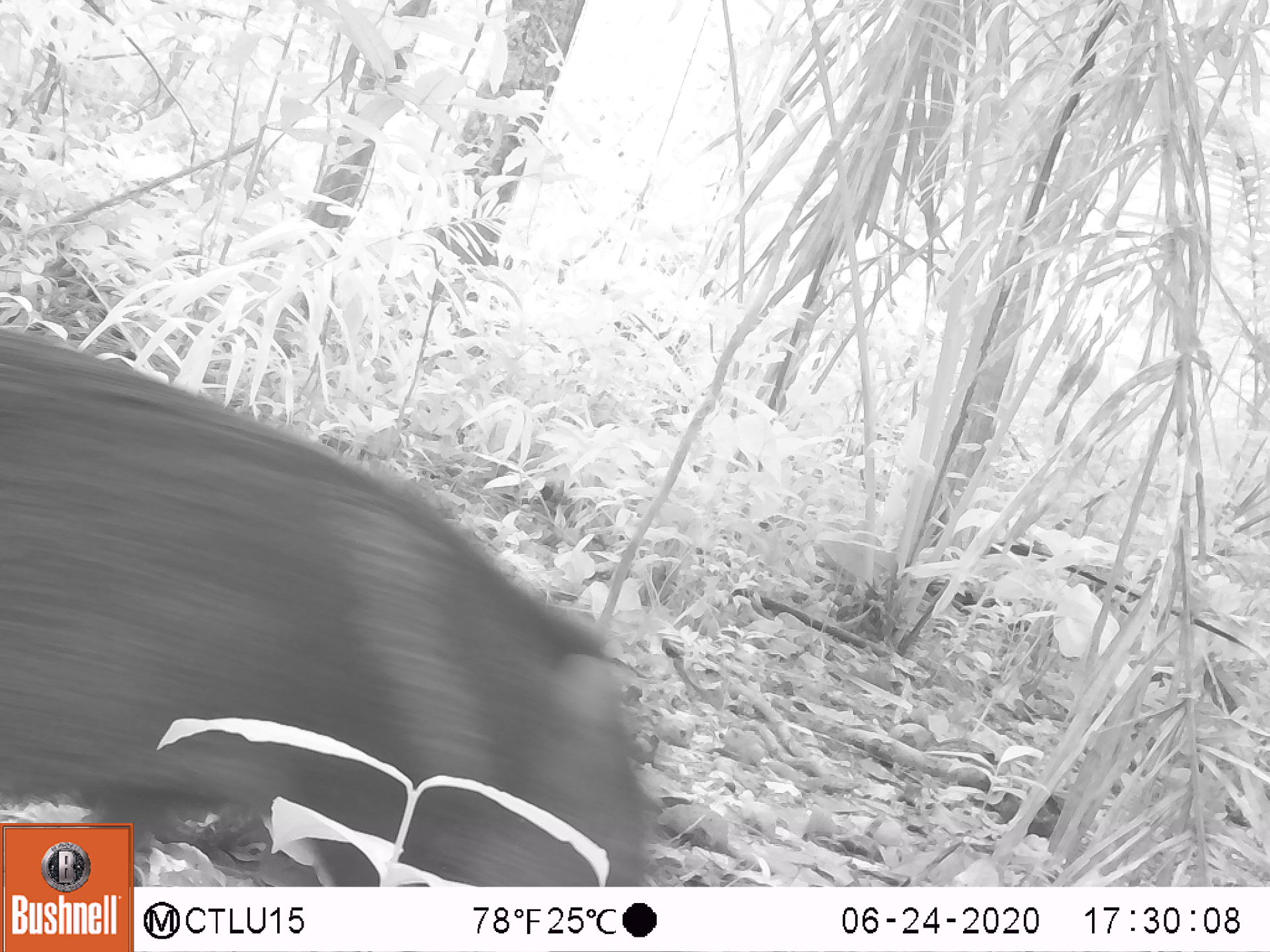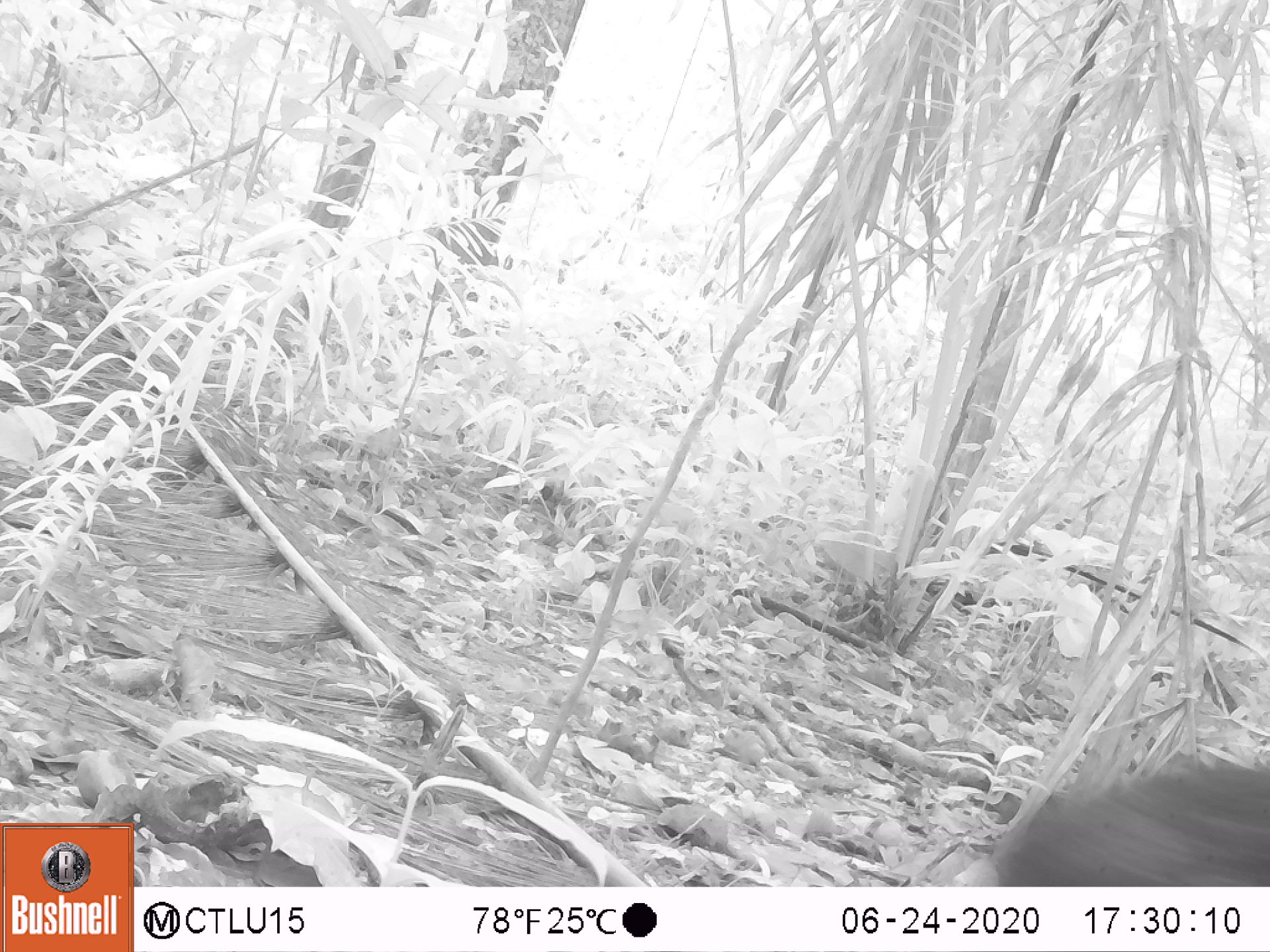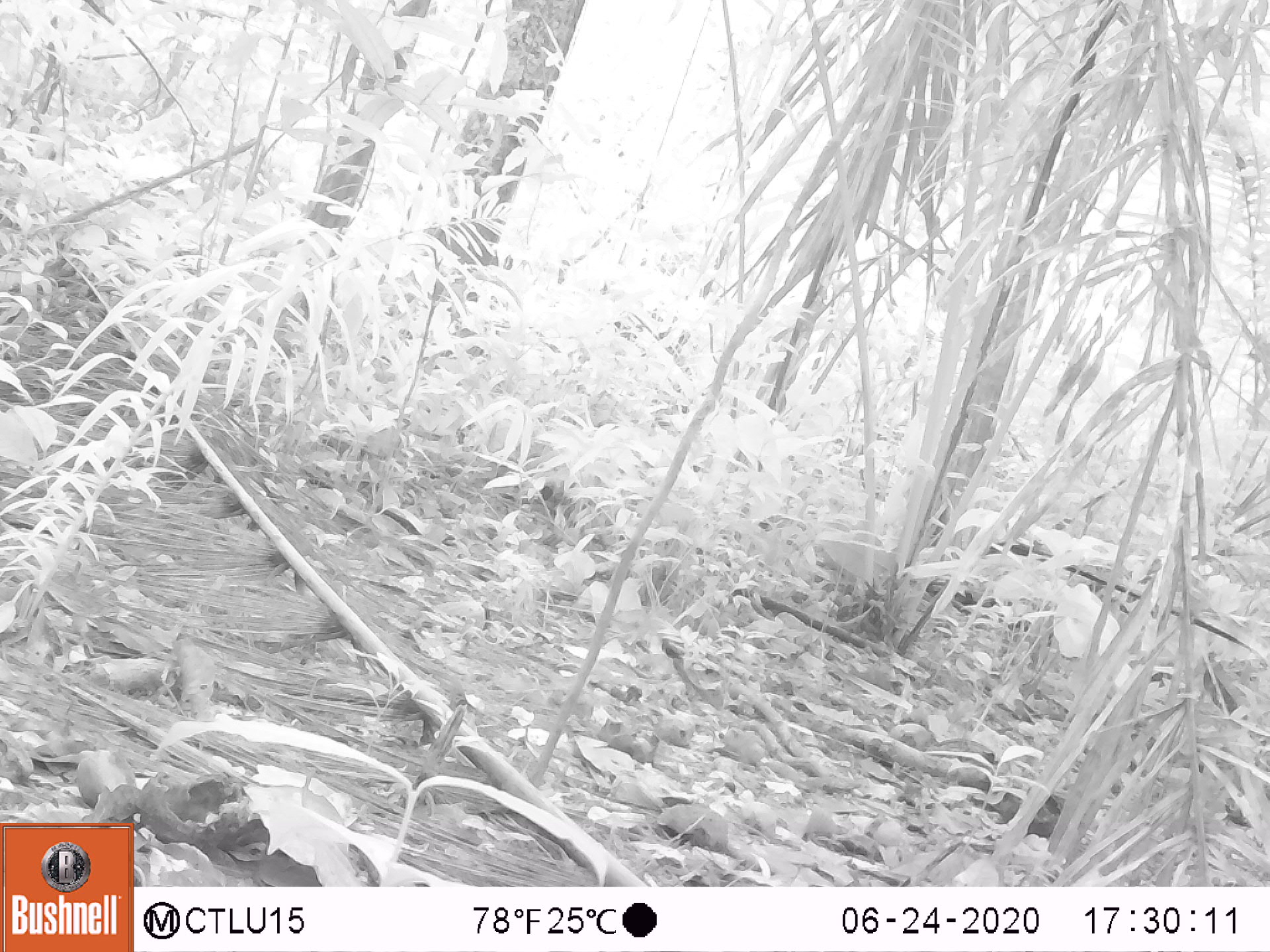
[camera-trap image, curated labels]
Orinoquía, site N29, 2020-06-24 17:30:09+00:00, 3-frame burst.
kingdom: Animalia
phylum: Chordata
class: Mammalia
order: Artiodactyla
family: Tayassuidae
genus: Pecari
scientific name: Pecari tajacu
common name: collared peccary